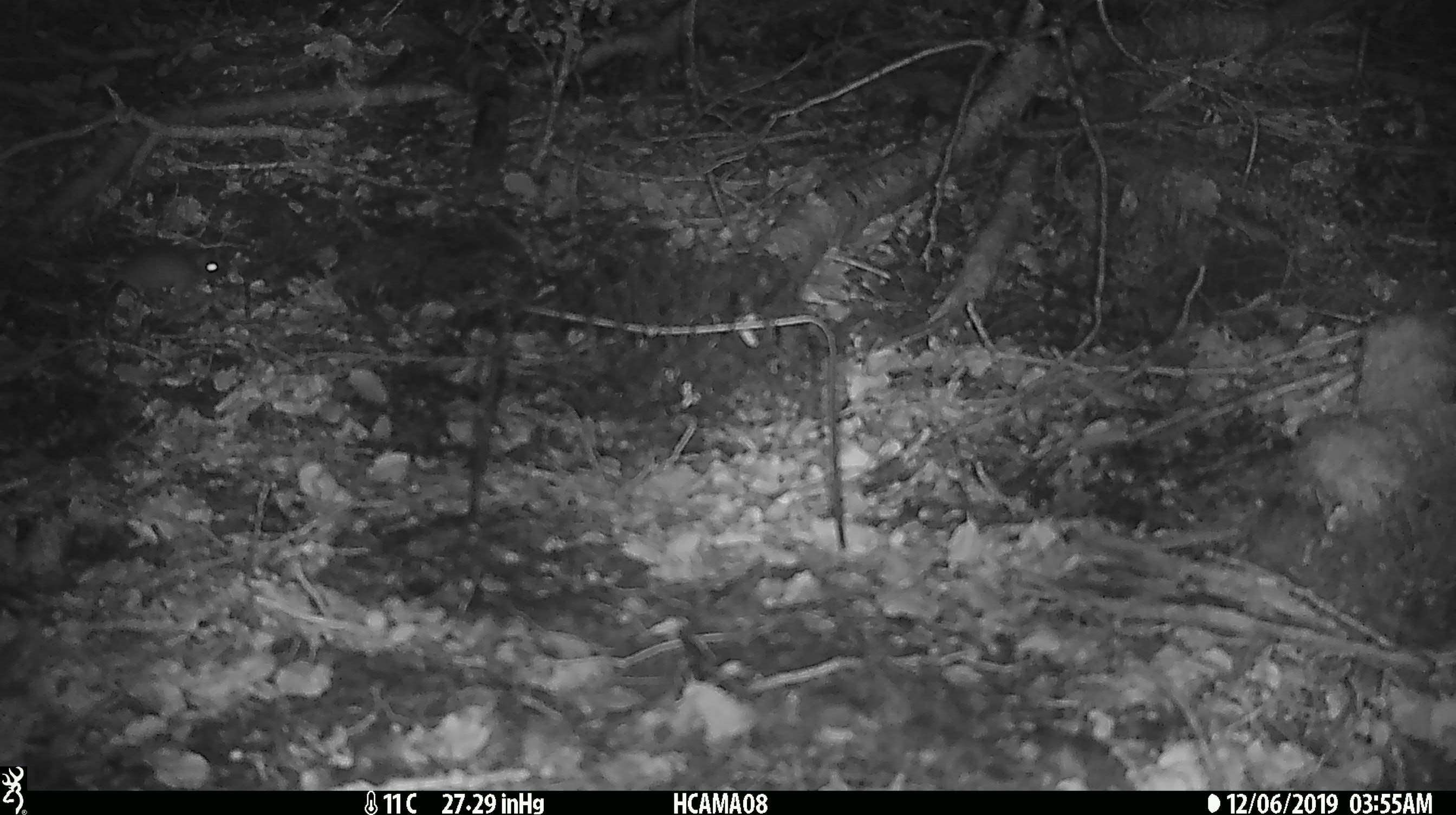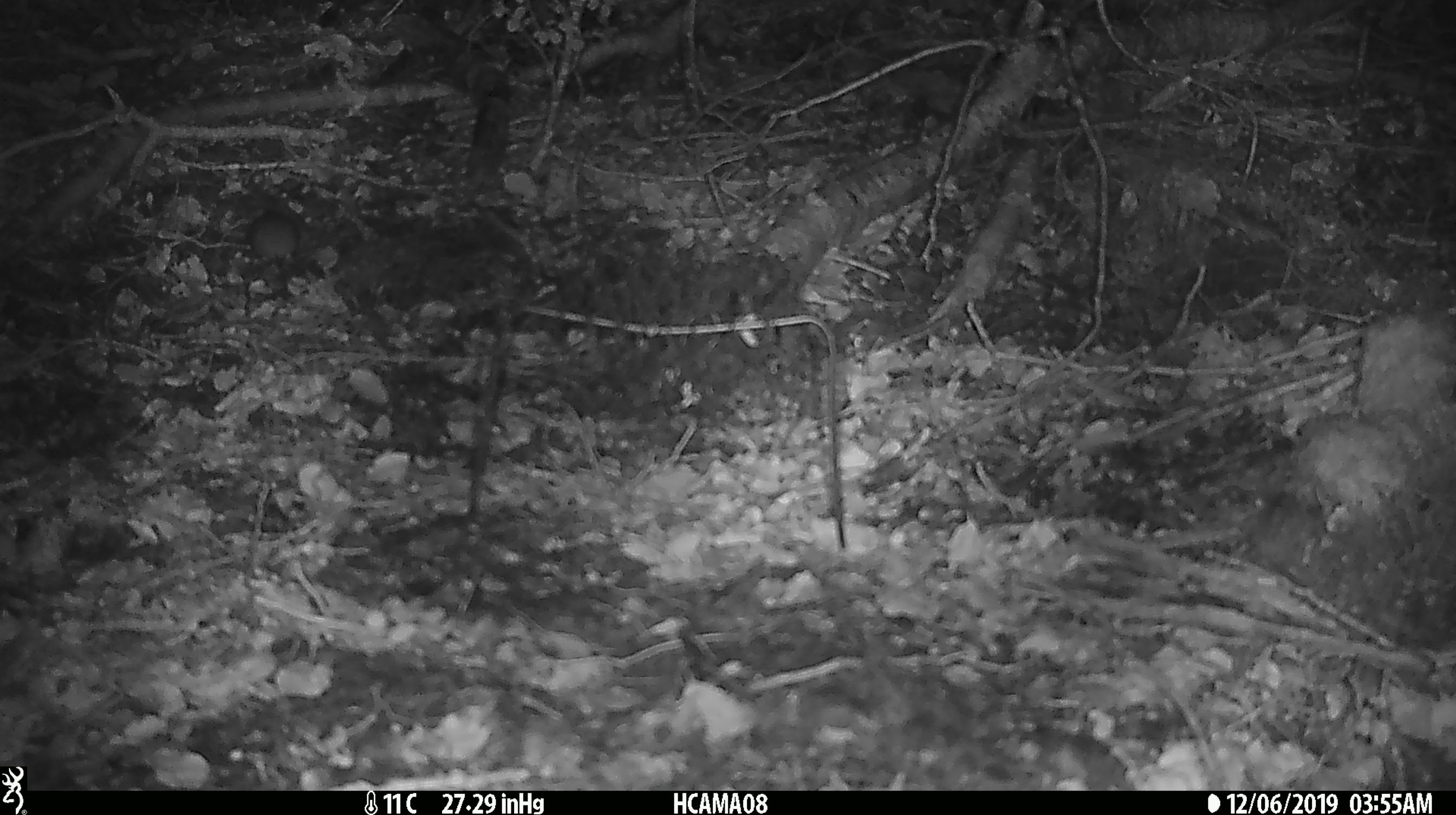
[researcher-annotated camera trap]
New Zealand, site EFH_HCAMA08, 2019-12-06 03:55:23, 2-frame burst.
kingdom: Animalia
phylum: Chordata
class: Mammalia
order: Rodentia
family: Muridae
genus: Mus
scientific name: Mus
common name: mouse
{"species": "mouse (Mus)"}